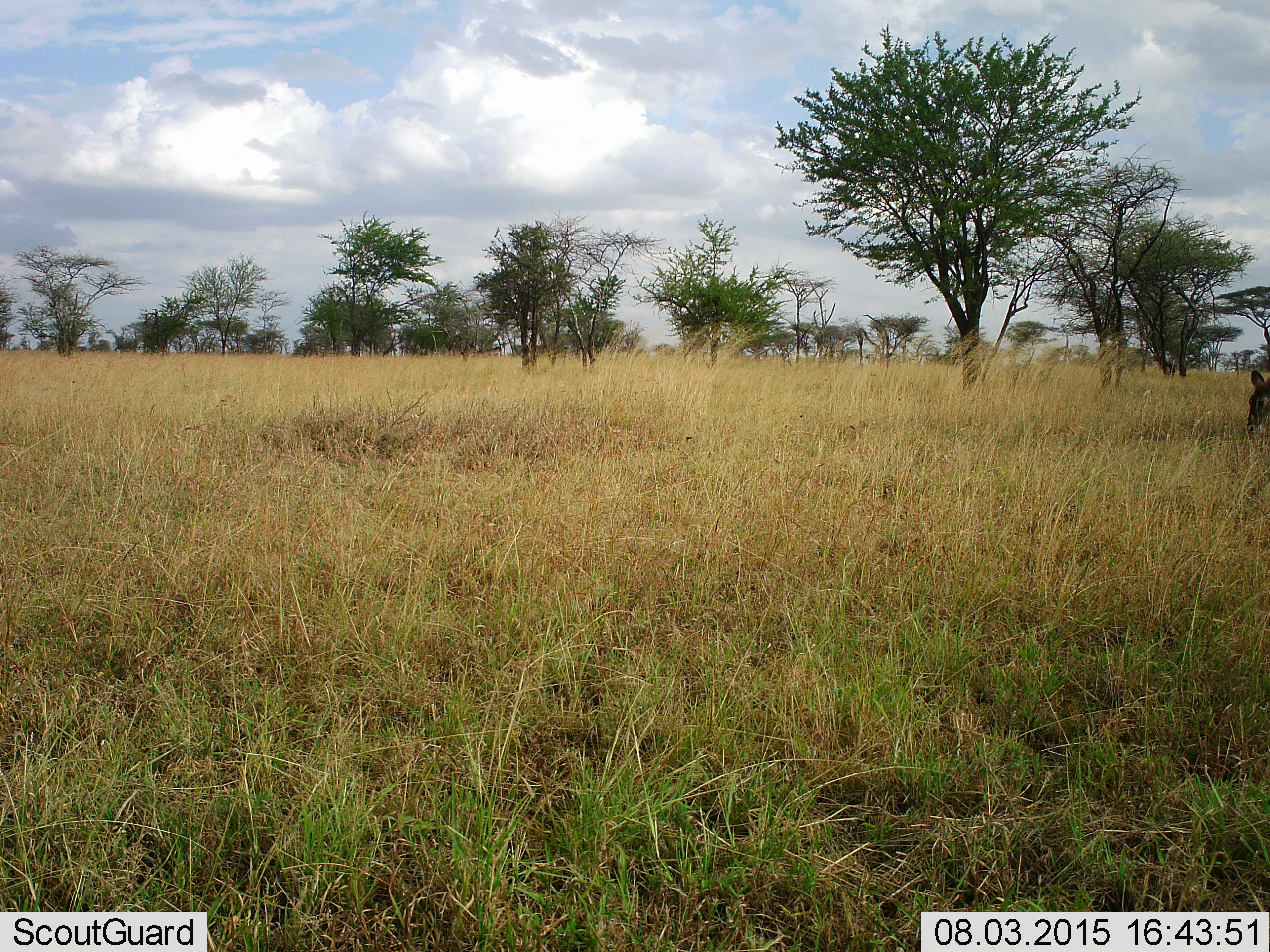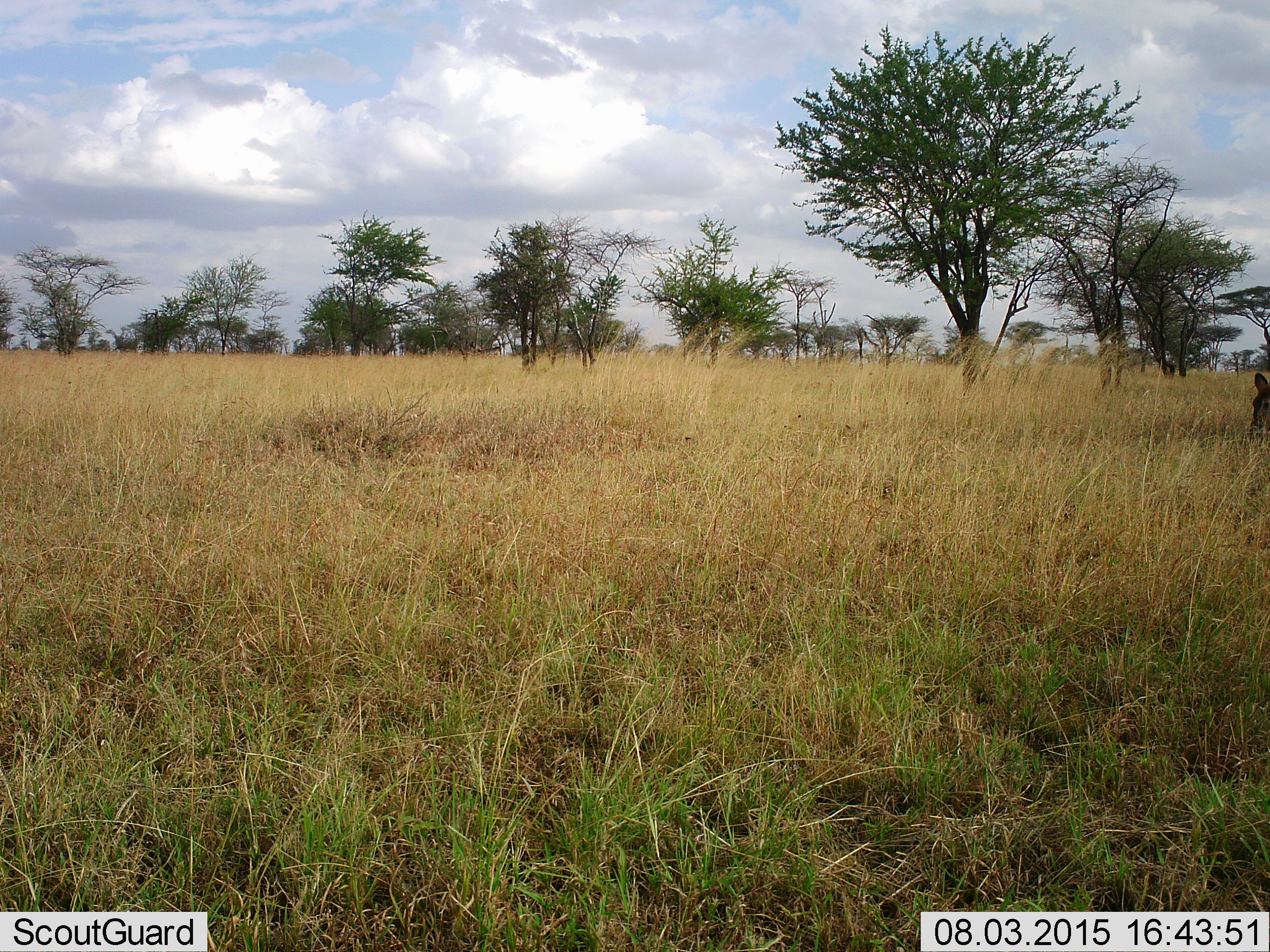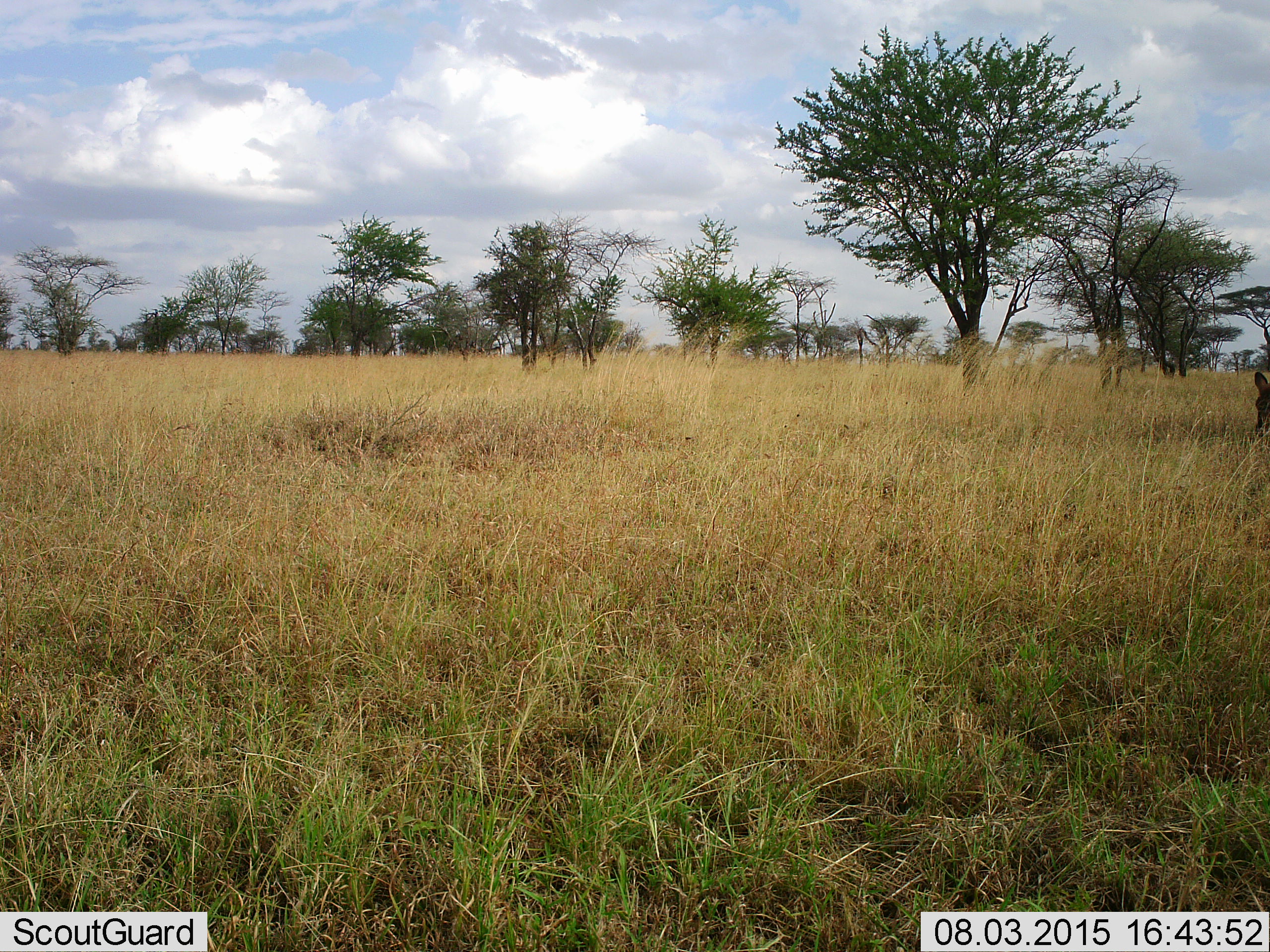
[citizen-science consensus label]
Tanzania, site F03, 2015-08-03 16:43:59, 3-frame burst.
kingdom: Animalia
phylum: Chordata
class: Mammalia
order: Artiodactyla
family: Bovidae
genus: Aepyceros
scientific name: Aepyceros melampus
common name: impala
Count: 1.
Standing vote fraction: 25%.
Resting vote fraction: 0%.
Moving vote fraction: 0%.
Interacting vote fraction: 0%.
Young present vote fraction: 0%.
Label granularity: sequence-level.